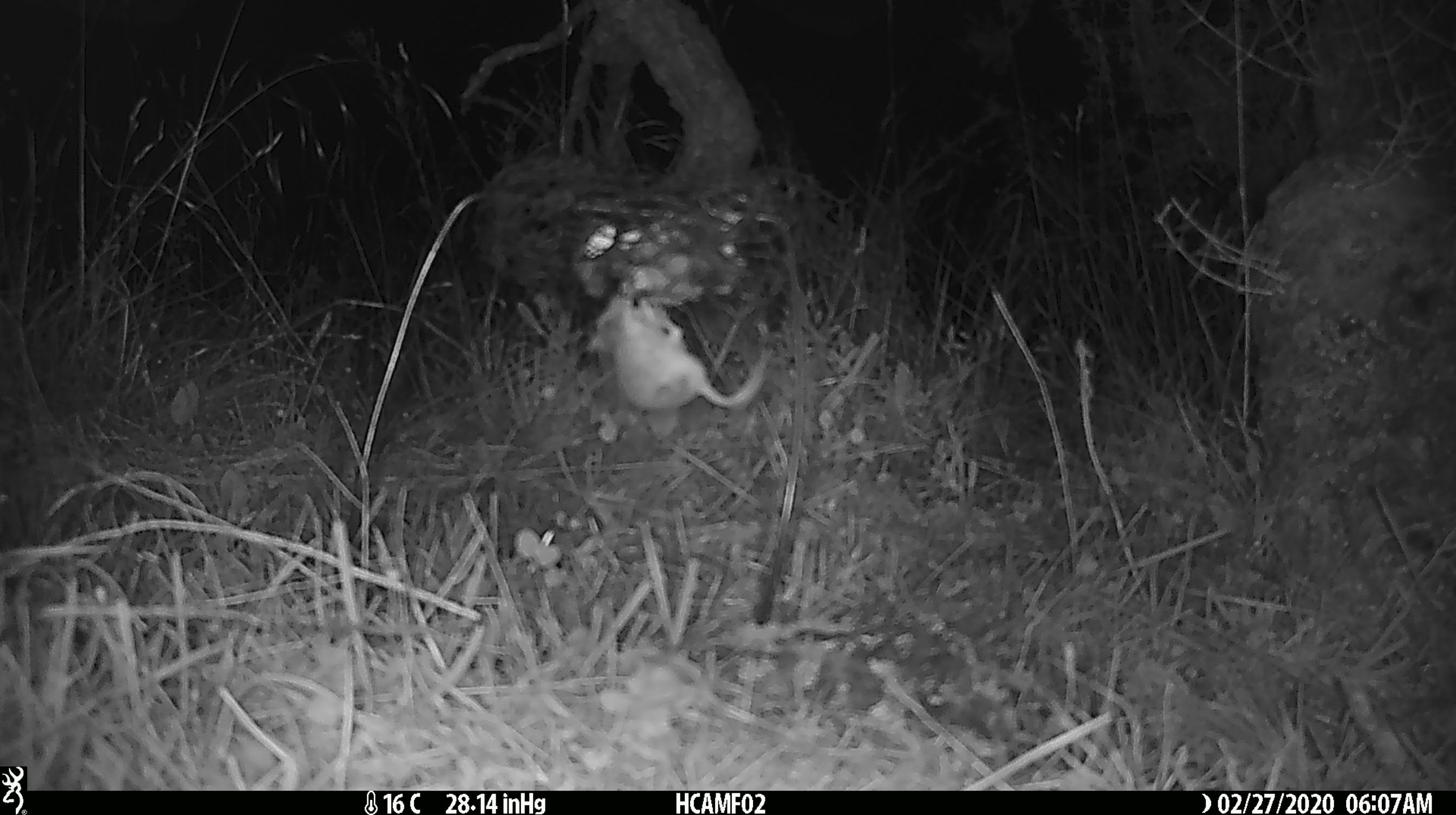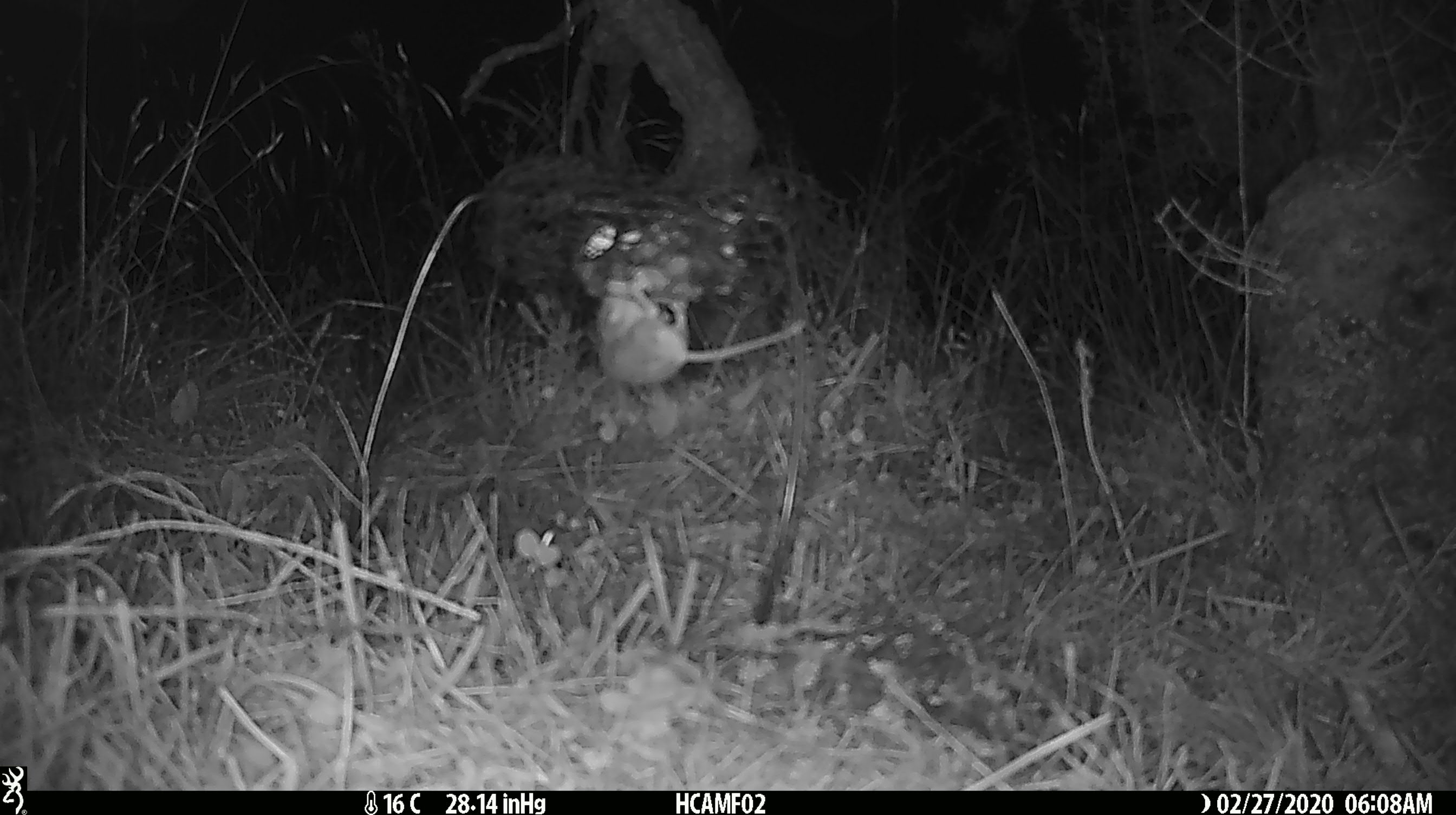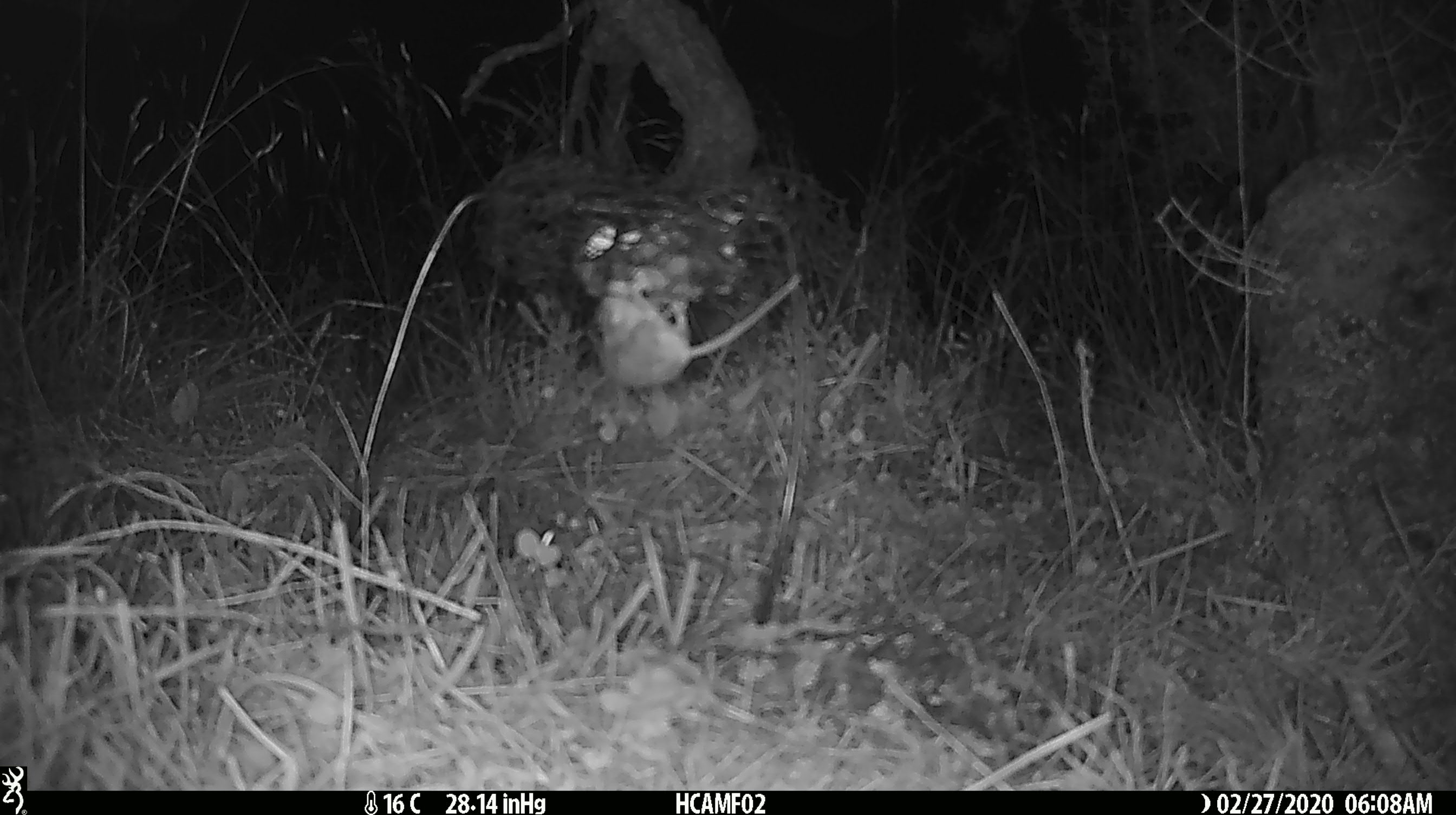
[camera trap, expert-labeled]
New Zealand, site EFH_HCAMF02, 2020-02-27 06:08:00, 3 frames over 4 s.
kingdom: Animalia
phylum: Chordata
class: Mammalia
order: Rodentia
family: Muridae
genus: Mus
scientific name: Mus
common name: mouse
Mouse (Mus).